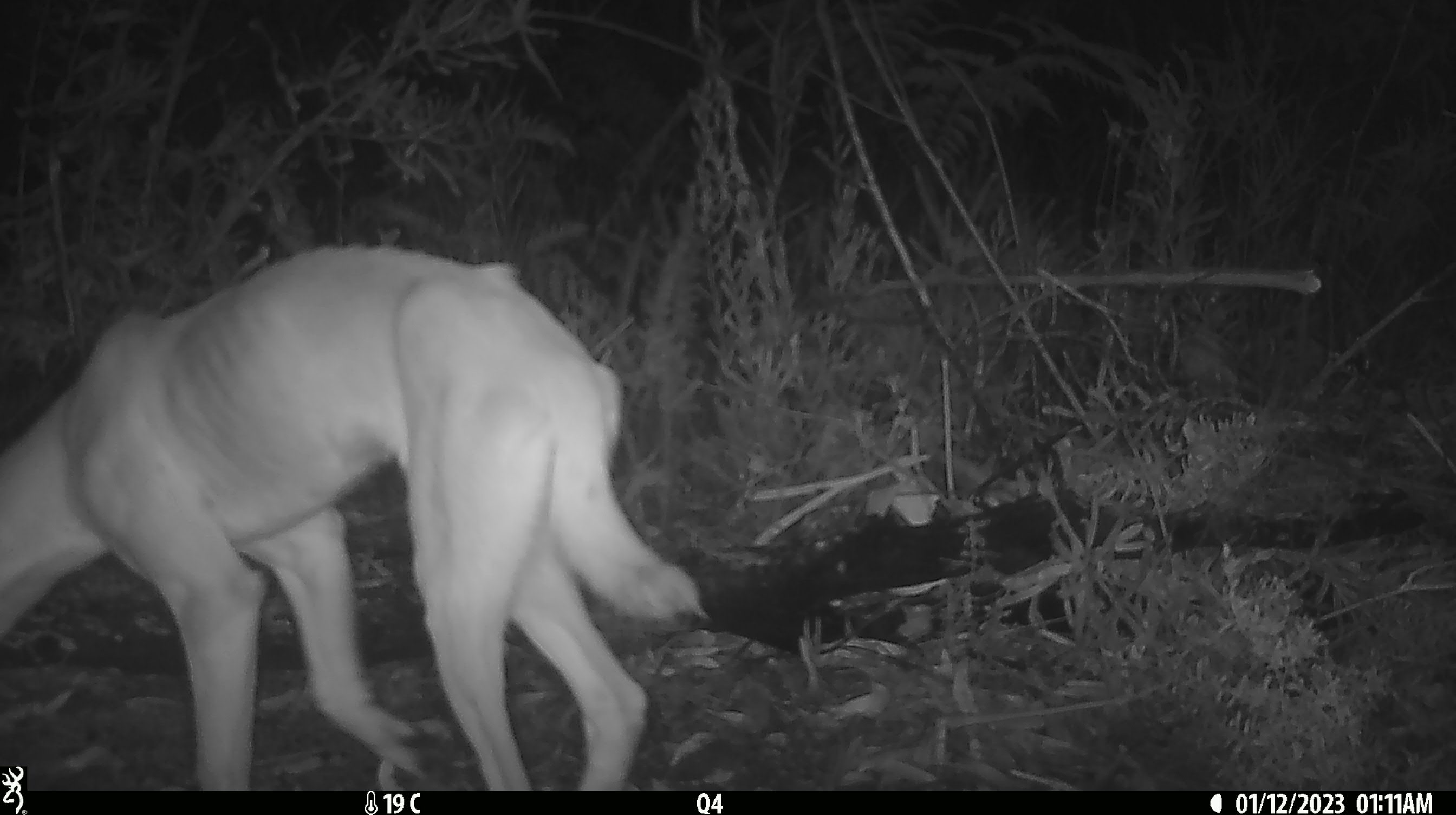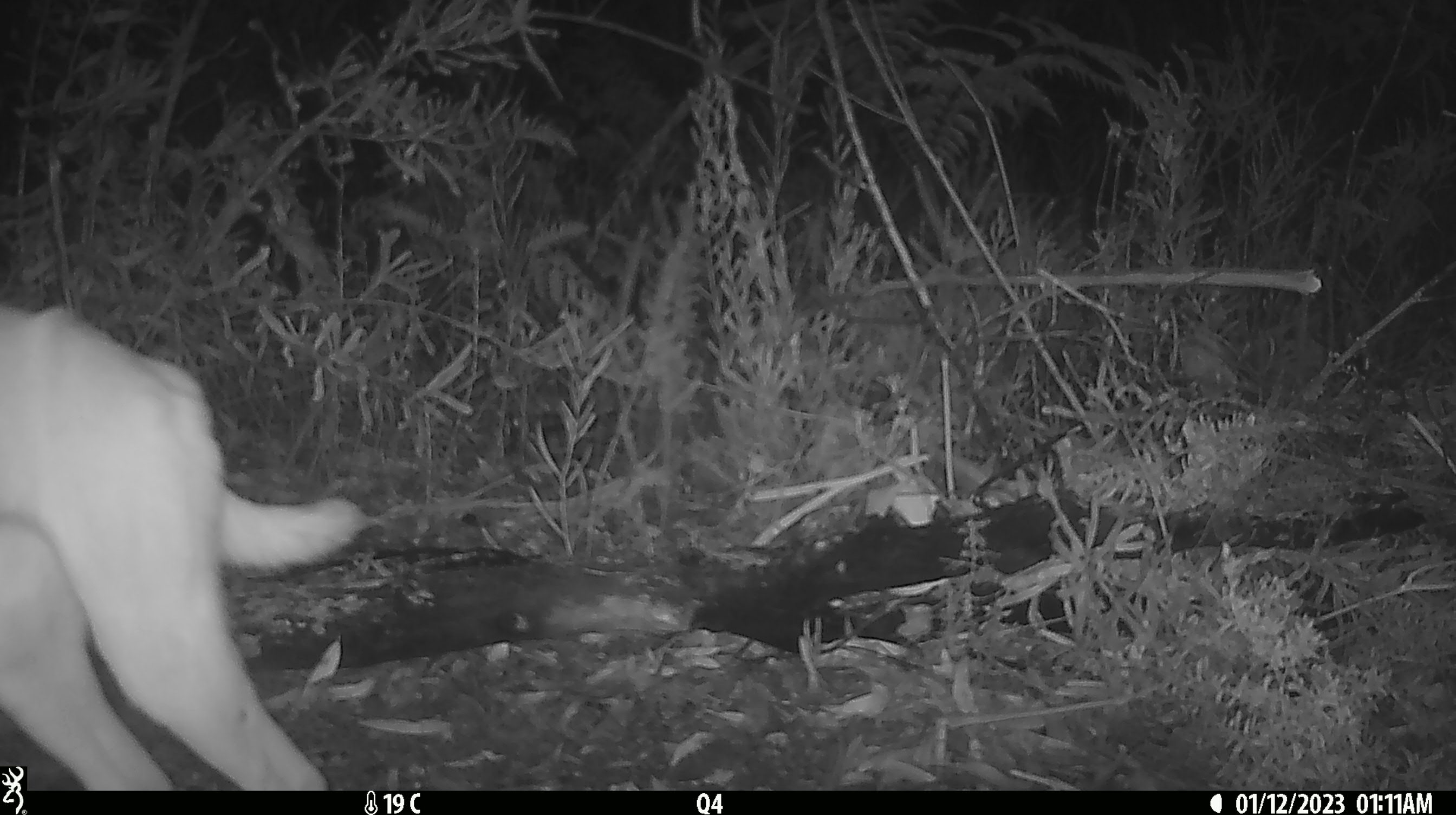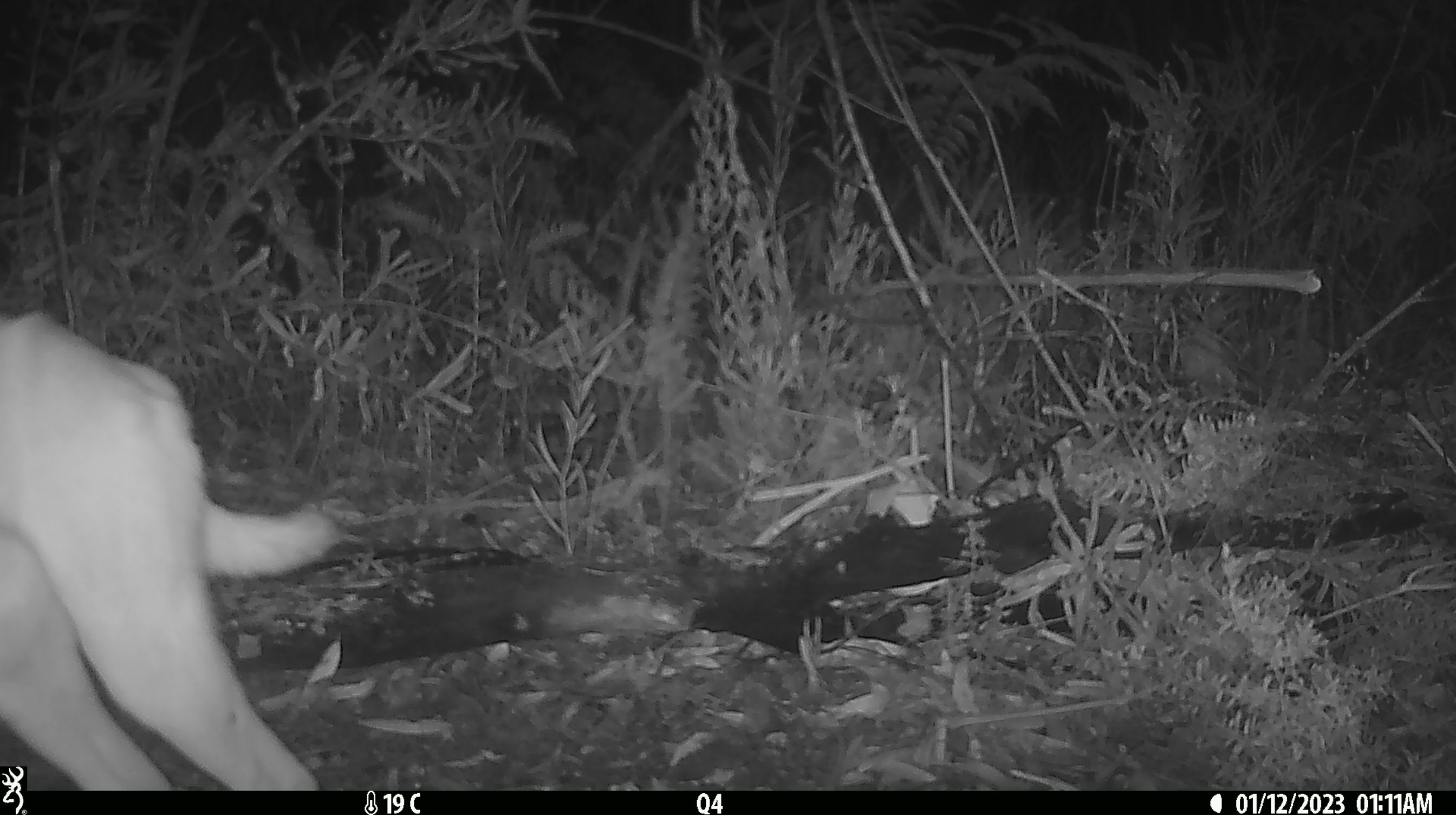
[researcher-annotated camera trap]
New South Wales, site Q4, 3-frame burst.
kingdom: Animalia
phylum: Chordata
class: Mammalia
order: Carnivora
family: Canidae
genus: Canis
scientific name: Canis familiaris dingo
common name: dingo